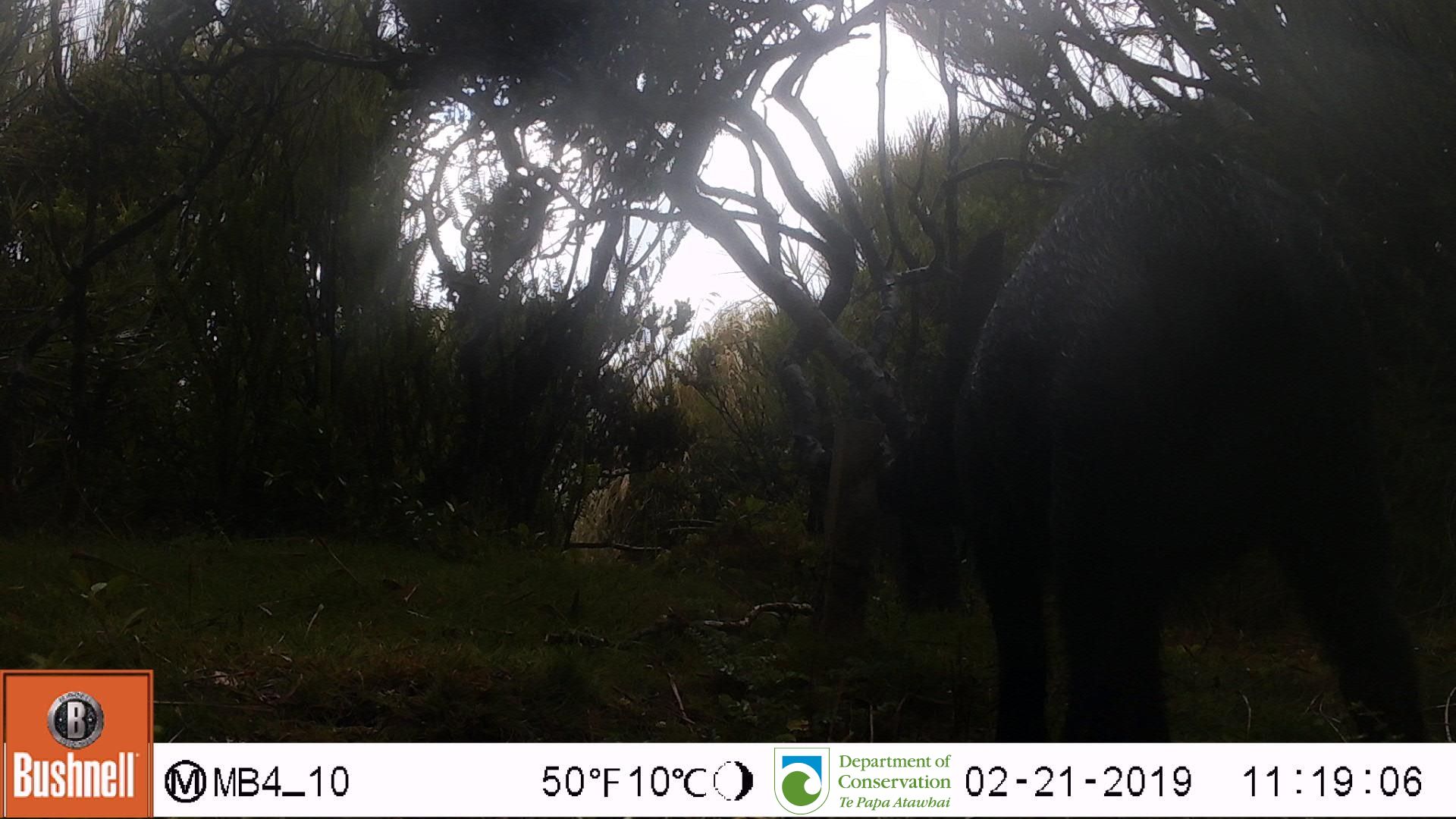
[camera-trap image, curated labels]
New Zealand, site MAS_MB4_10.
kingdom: Animalia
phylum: Chordata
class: Mammalia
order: Artiodactyla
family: Suidae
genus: Sus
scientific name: Sus scrofa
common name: pig